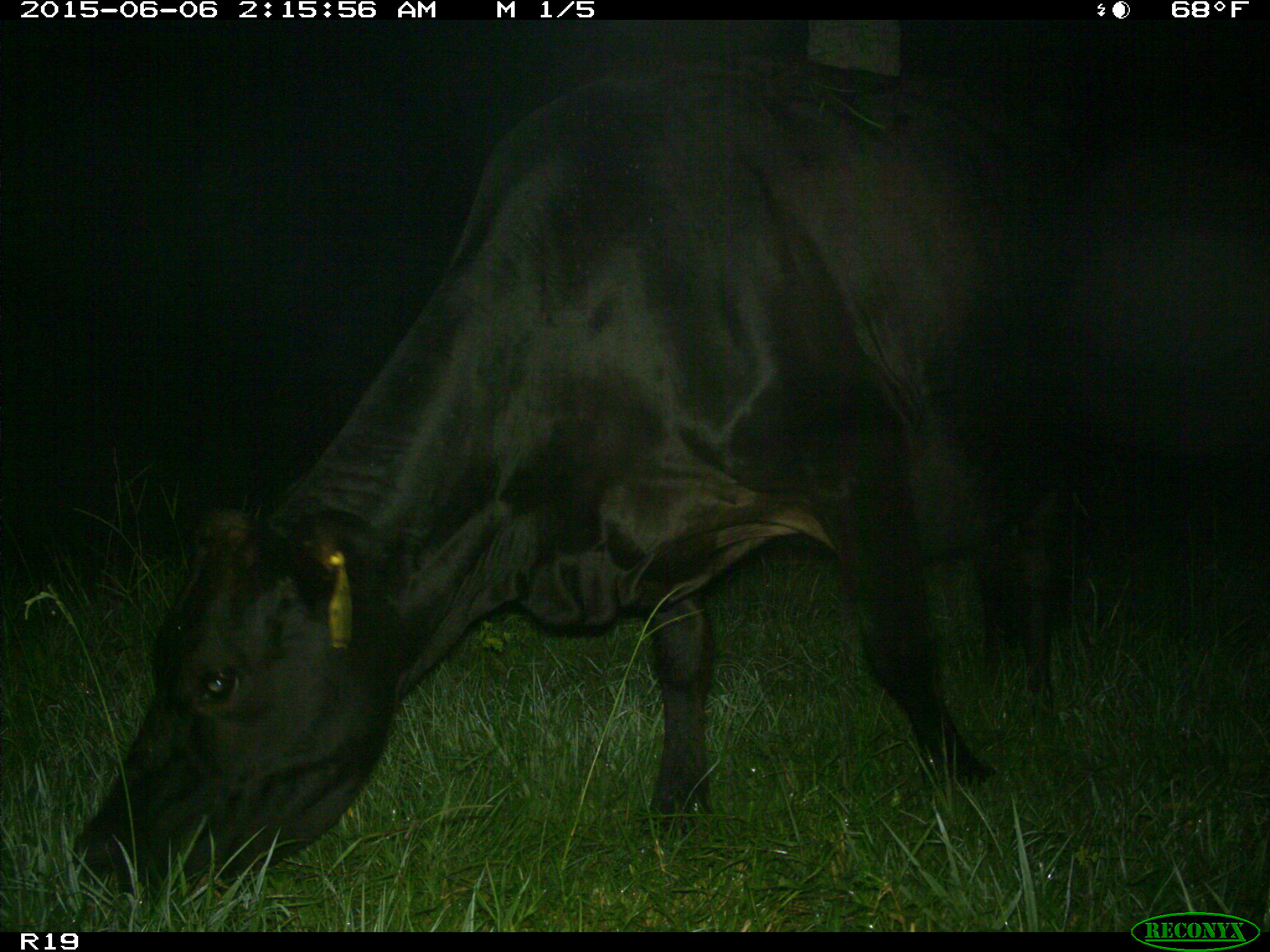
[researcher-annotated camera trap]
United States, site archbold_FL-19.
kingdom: Animalia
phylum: Chordata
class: Mammalia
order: Artiodactyla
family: Bovidae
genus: Bos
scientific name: Bos taurus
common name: domestic cow